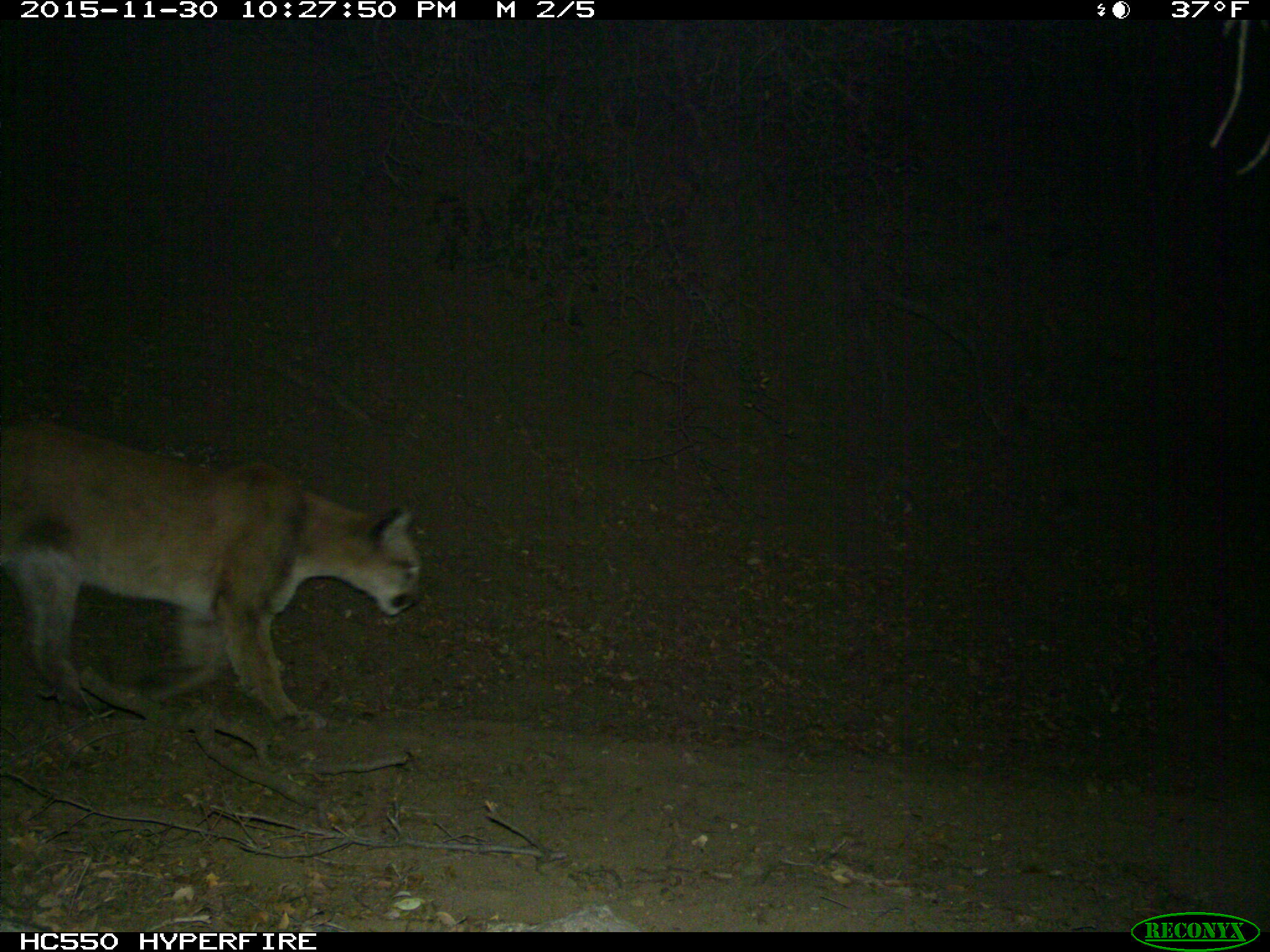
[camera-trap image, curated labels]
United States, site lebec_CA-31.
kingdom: Animalia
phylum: Chordata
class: Mammalia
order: Carnivora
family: Felidae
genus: Puma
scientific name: Puma concolor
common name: mountain lion